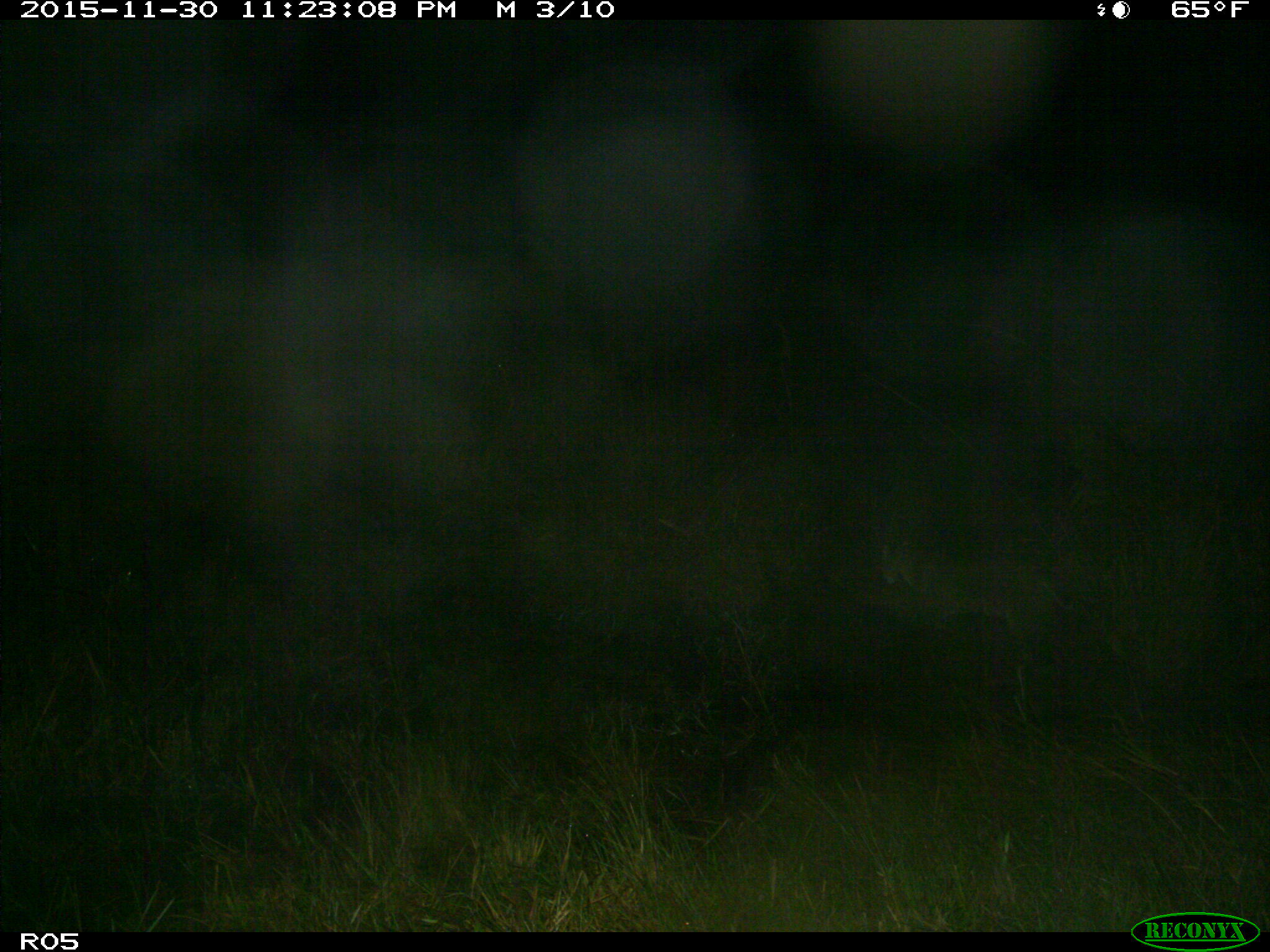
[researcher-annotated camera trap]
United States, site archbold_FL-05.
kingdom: Animalia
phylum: Chordata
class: Mammalia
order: Carnivora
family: Felidae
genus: Lynx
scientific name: Lynx rufus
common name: bobcat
Lynx rufus (bobcat).